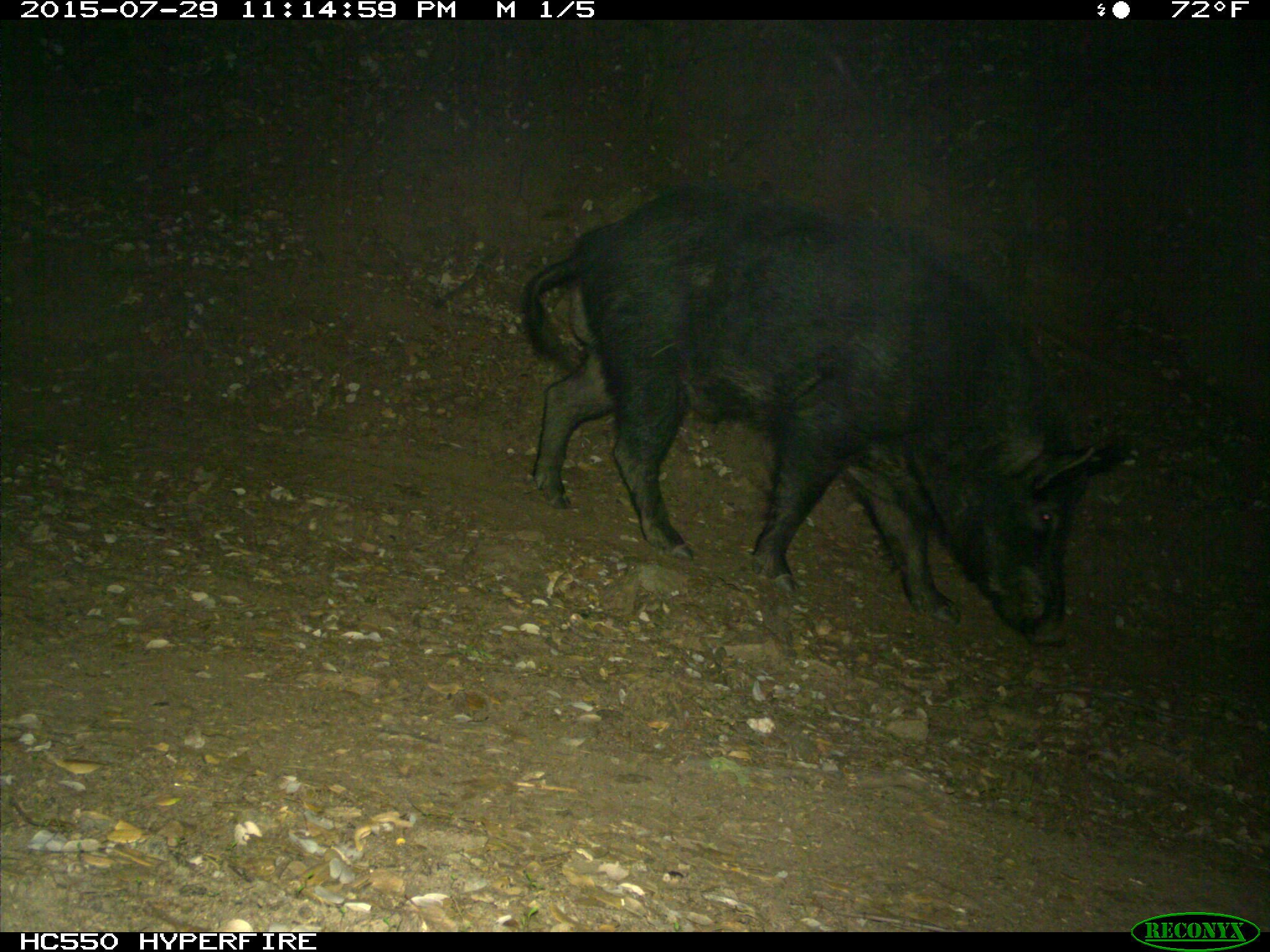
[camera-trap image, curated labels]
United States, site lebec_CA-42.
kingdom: Animalia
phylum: Chordata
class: Mammalia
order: Artiodactyla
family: Suidae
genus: Sus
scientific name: Sus scrofa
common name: wild boar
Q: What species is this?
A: Sus scrofa (wild boar).